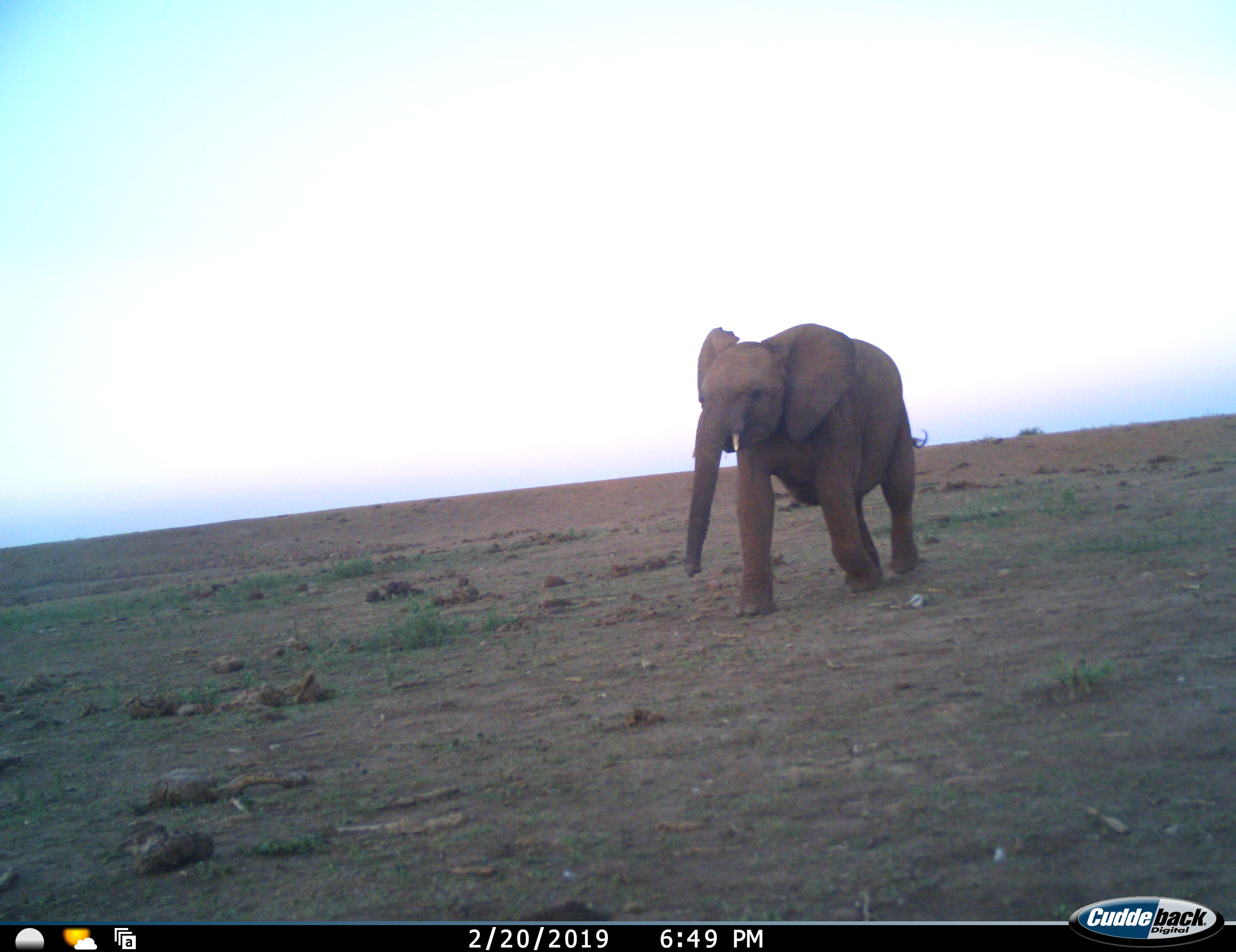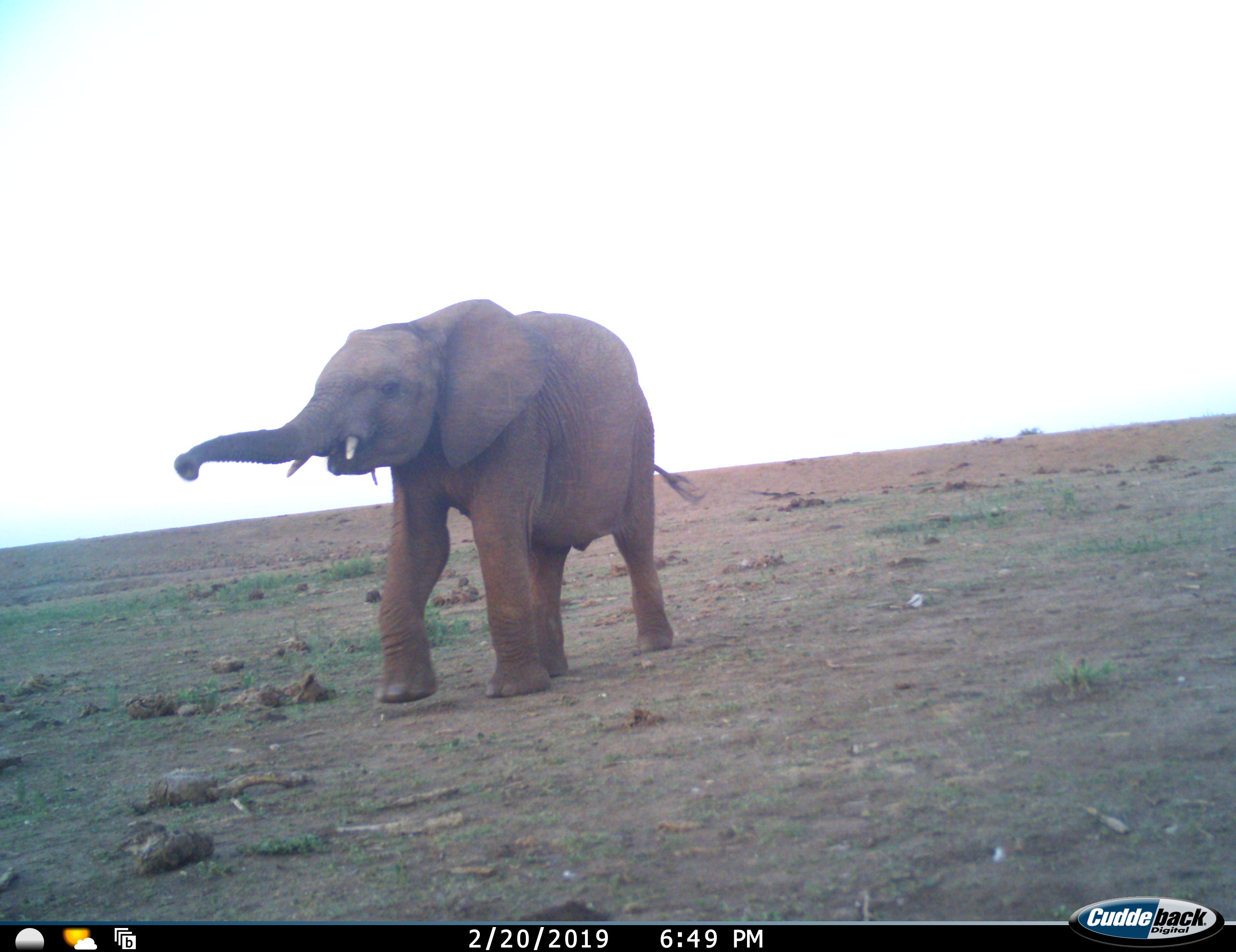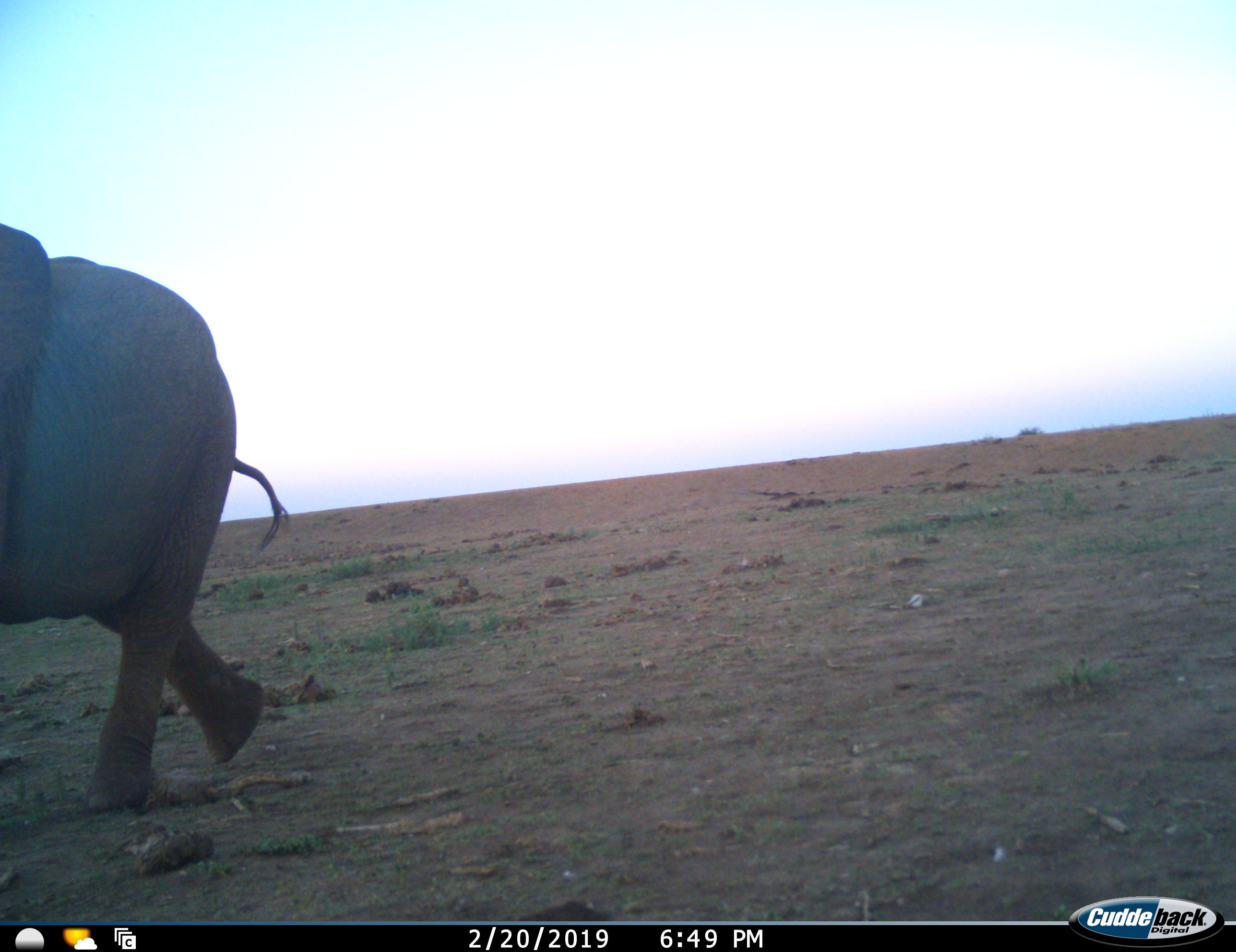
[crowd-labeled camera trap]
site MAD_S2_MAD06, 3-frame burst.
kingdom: Animalia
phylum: Chordata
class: Mammalia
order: Proboscidea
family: Elephantidae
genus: Loxodonta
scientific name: Loxodonta africana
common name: african bush elephant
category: elephant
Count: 1.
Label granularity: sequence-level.